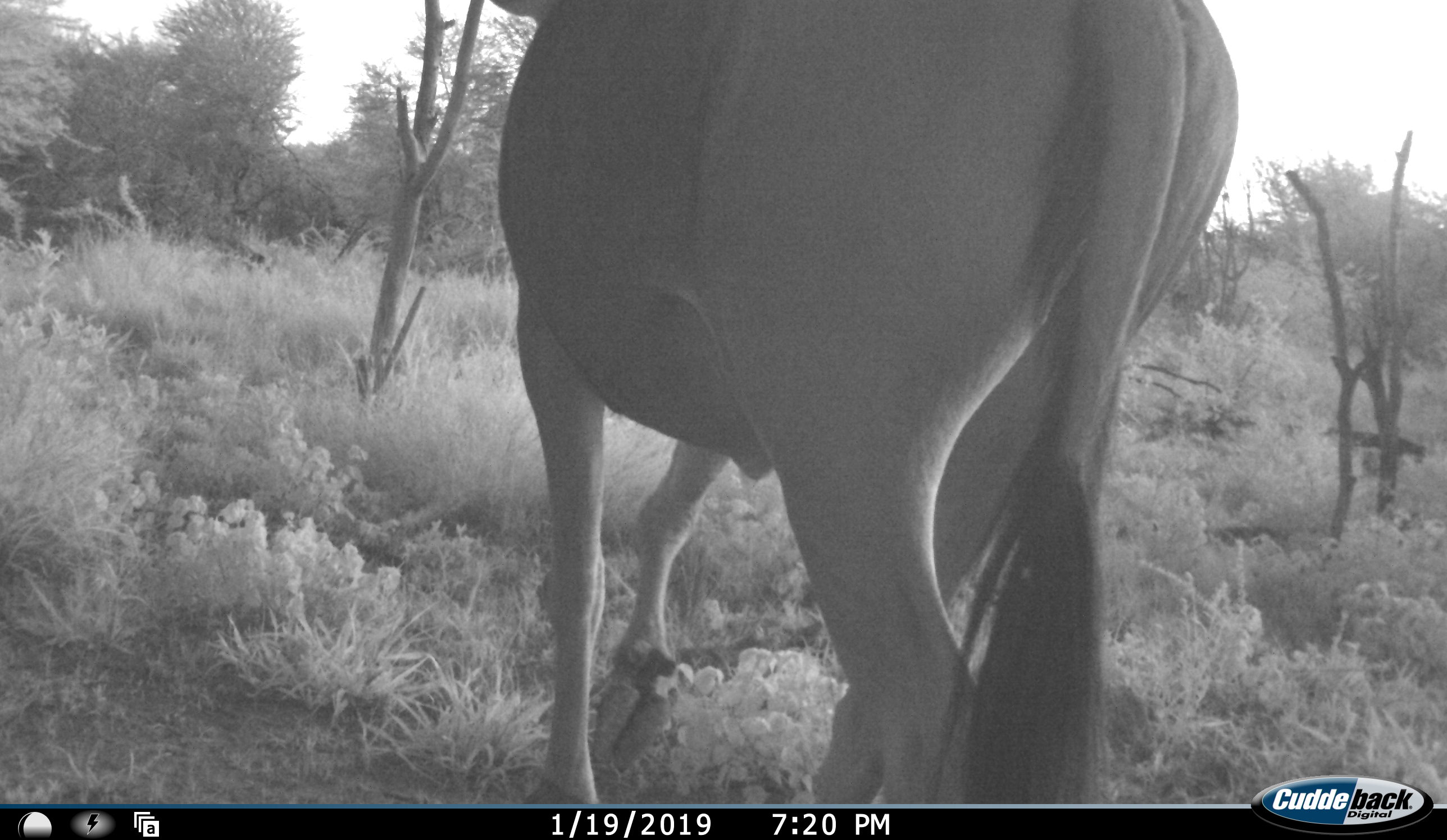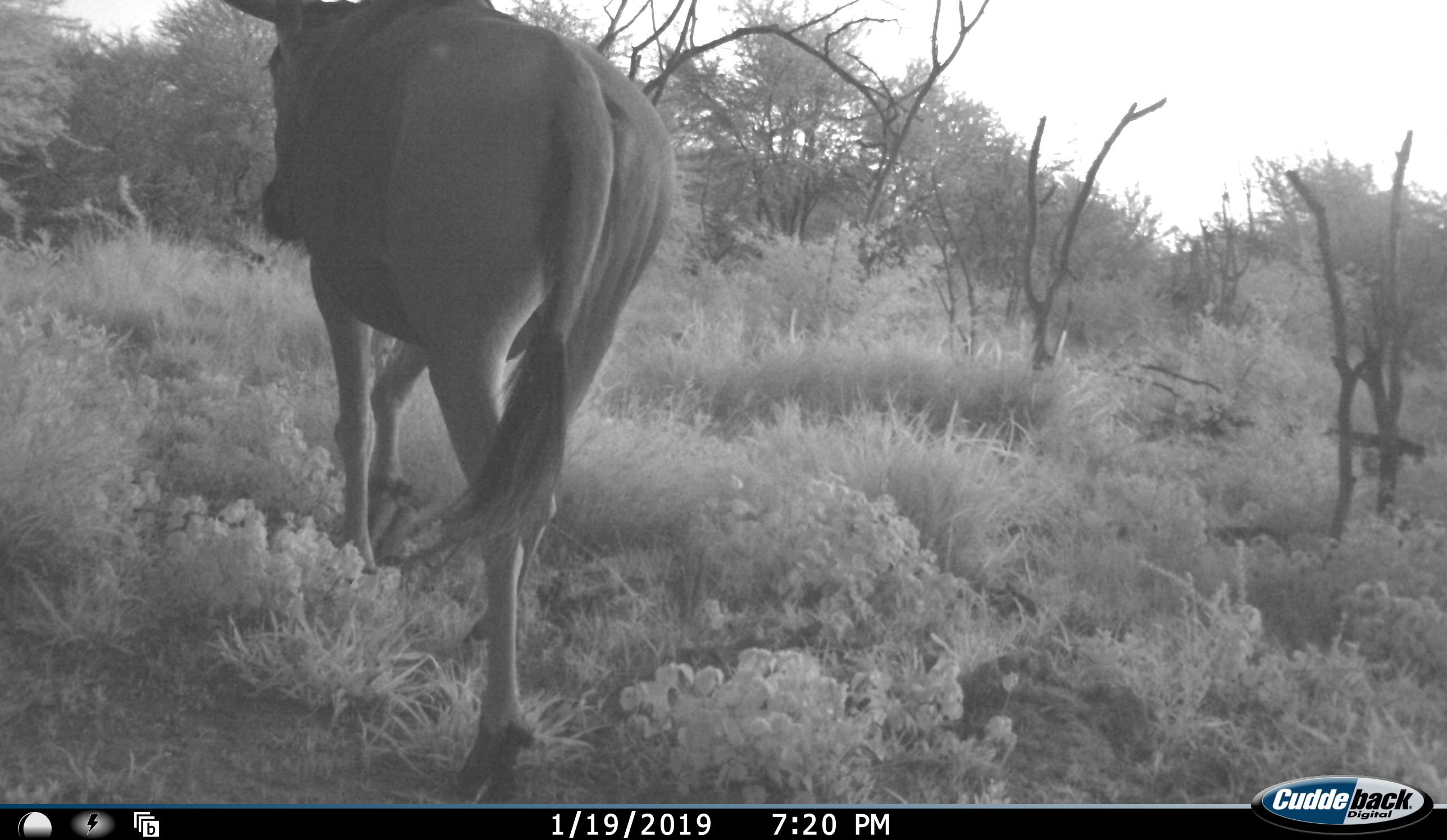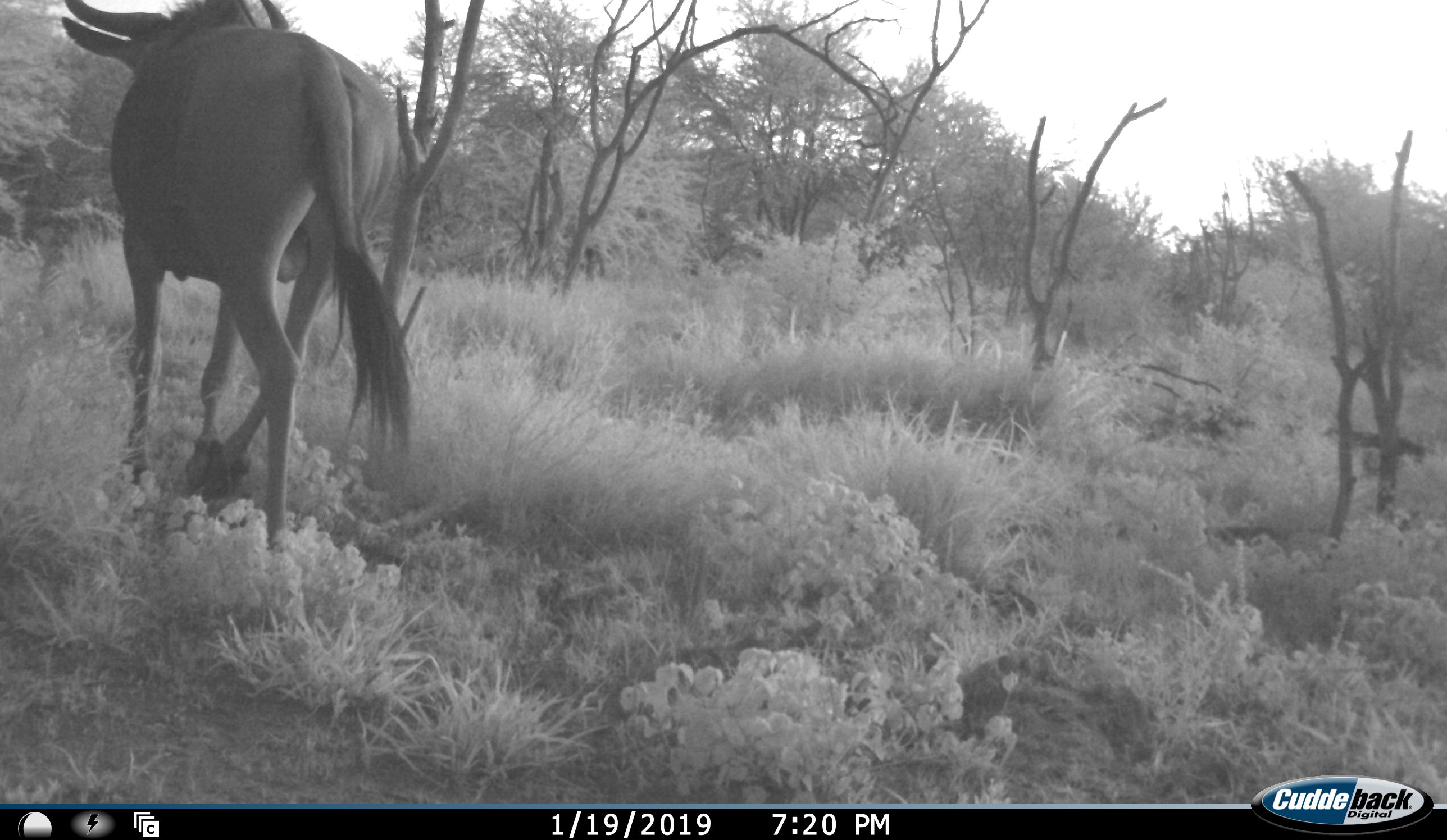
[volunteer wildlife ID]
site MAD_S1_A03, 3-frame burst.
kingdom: Animalia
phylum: Chordata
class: Mammalia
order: Artiodactyla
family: Bovidae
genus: Connochaetes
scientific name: Connochaetes taurinus taurinus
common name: blue wildebeest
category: wildebeestblue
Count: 1.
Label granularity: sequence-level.